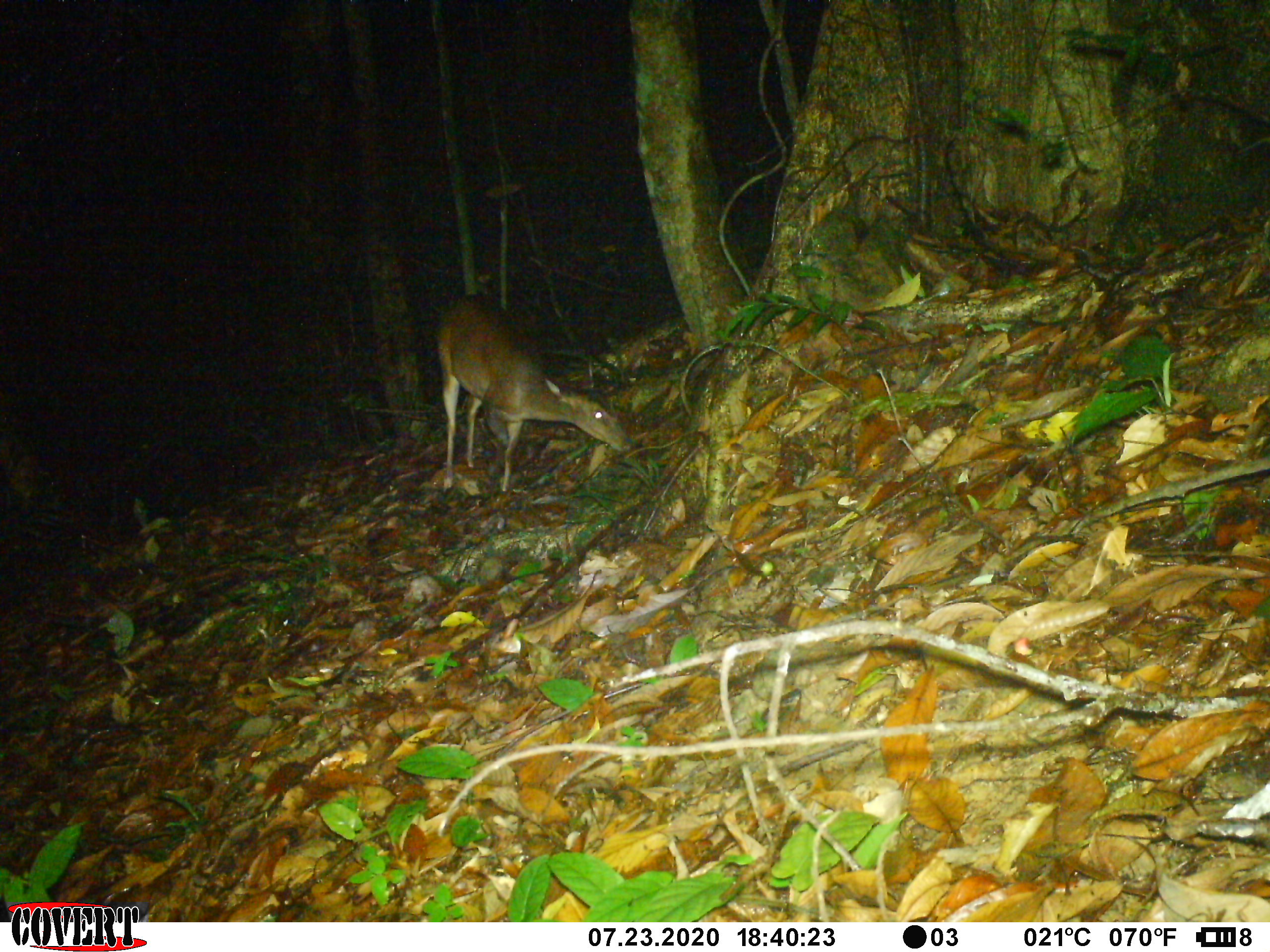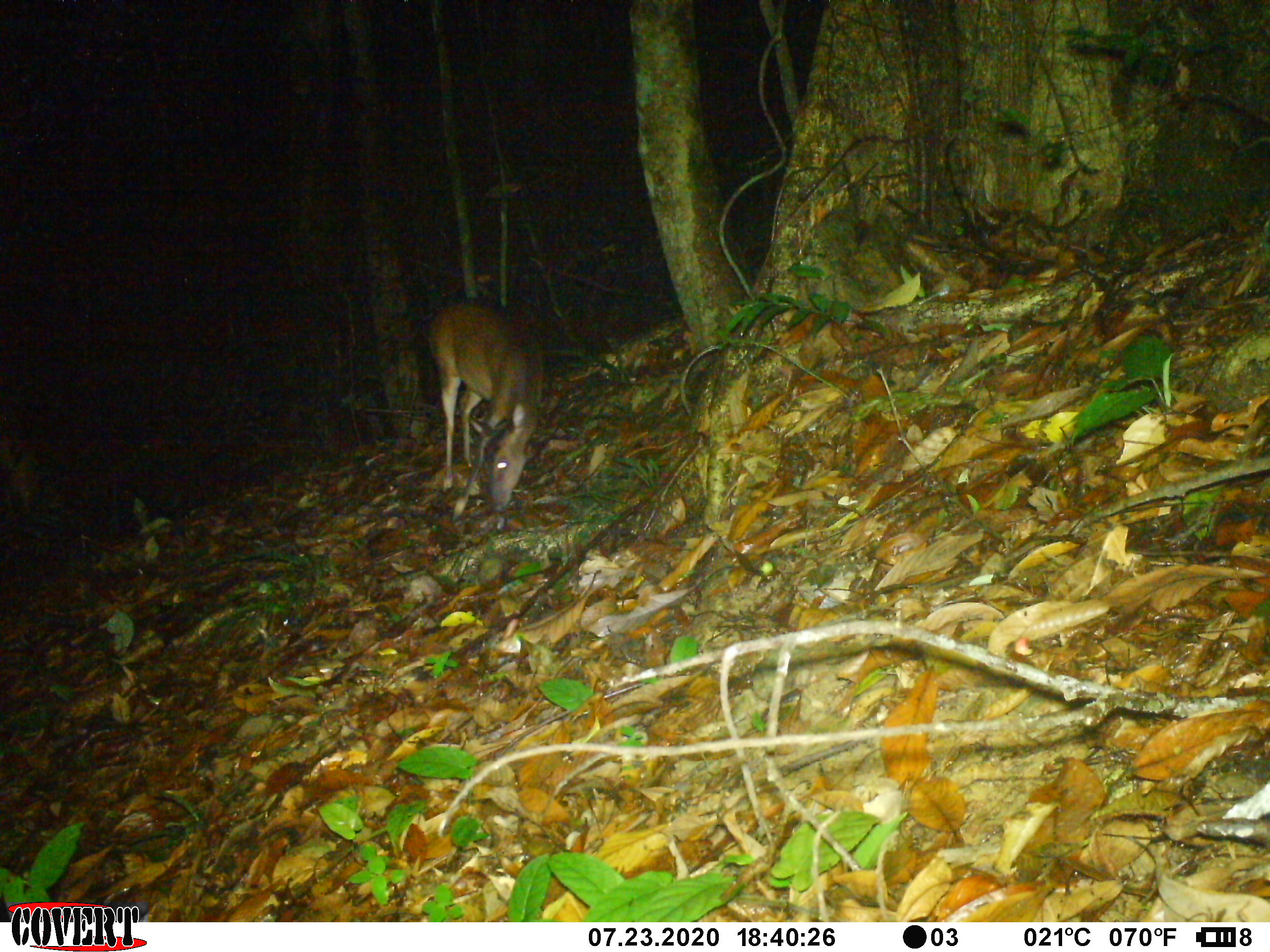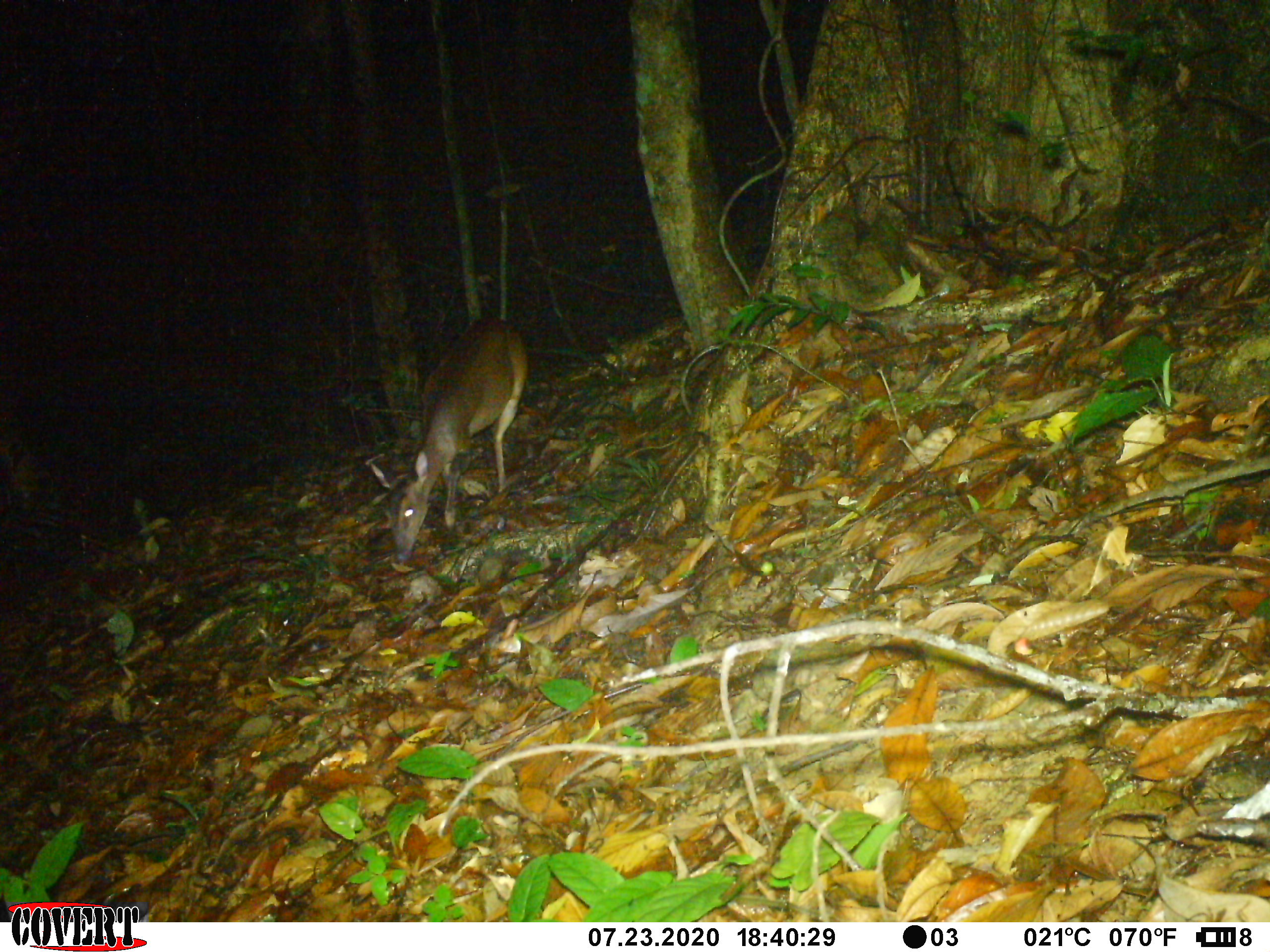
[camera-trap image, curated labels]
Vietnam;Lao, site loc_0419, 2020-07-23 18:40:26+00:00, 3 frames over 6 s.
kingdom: Animalia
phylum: Chordata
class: Mammalia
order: Artiodactyla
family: Cervidae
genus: Muntiacus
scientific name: Muntiacus vuquangensis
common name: large-antlered muntjac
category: large antlered muntjac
Large antlered muntjac (large-antlered muntjac) (Muntiacus vuquangensis). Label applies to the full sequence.